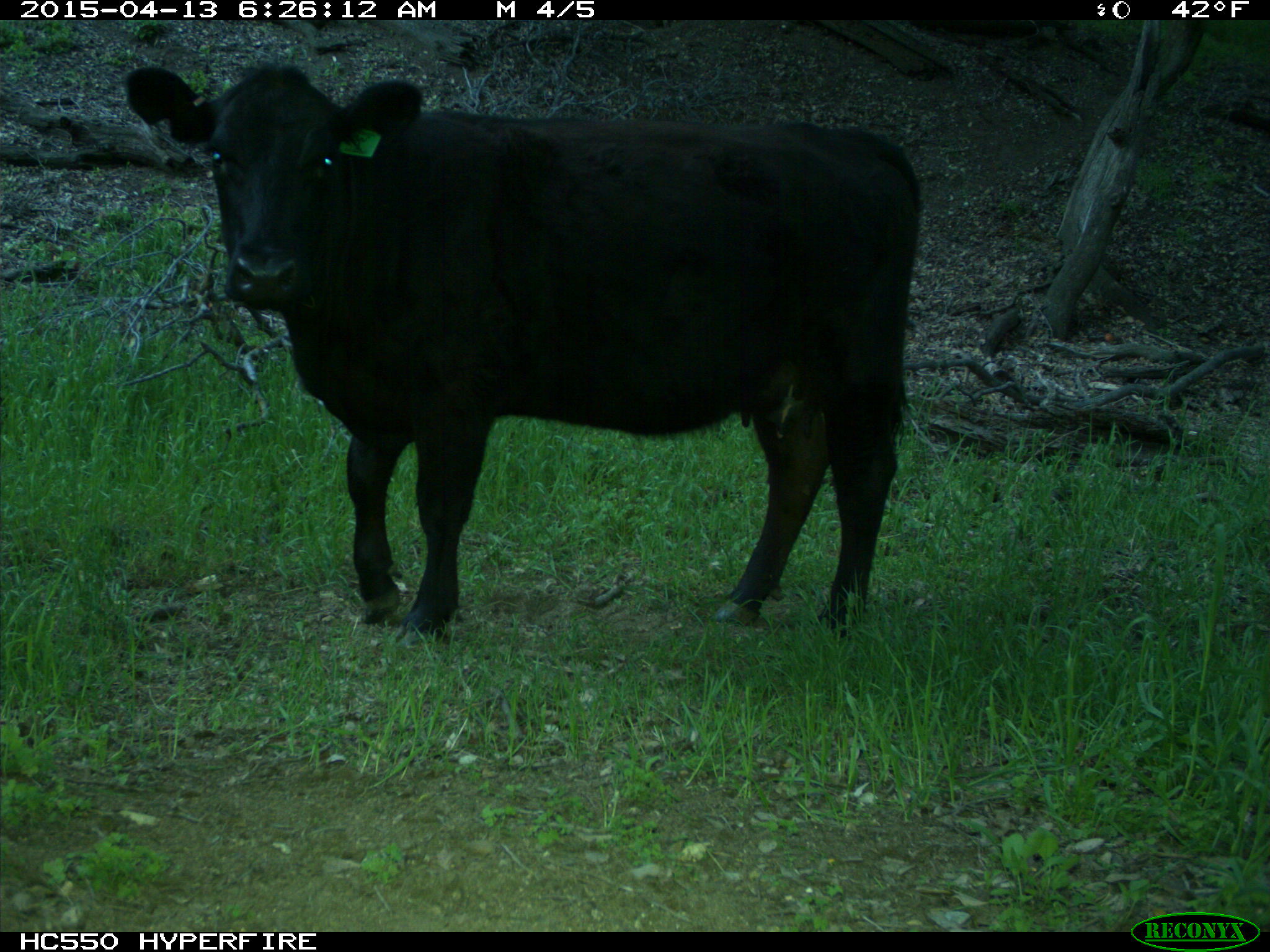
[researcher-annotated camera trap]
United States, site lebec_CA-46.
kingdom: Animalia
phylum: Chordata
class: Mammalia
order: Artiodactyla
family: Bovidae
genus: Bos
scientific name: Bos taurus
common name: domestic cow